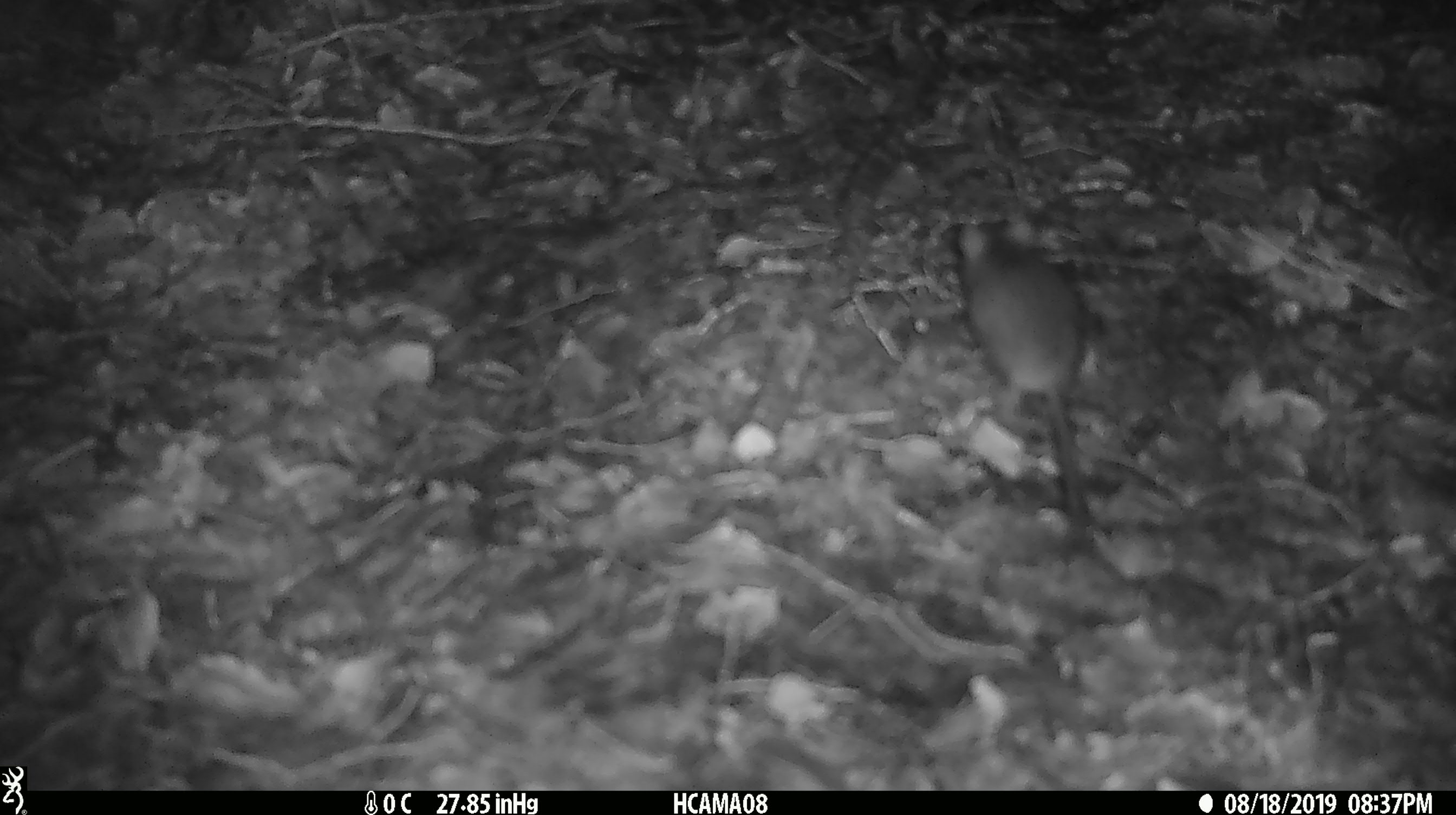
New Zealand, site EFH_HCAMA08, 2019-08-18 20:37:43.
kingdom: Animalia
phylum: Chordata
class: Mammalia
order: Rodentia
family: Muridae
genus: Mus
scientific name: Mus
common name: mouse